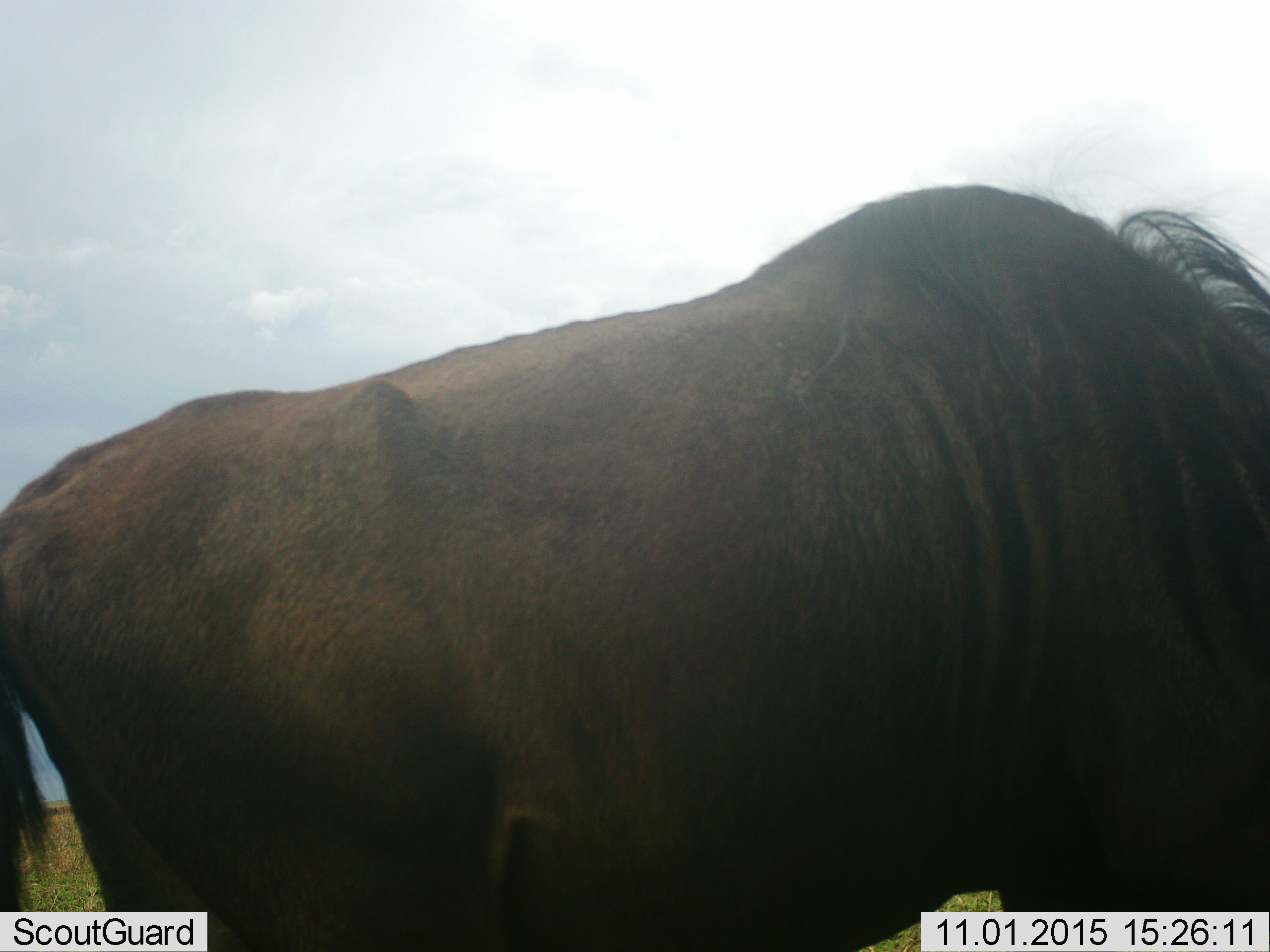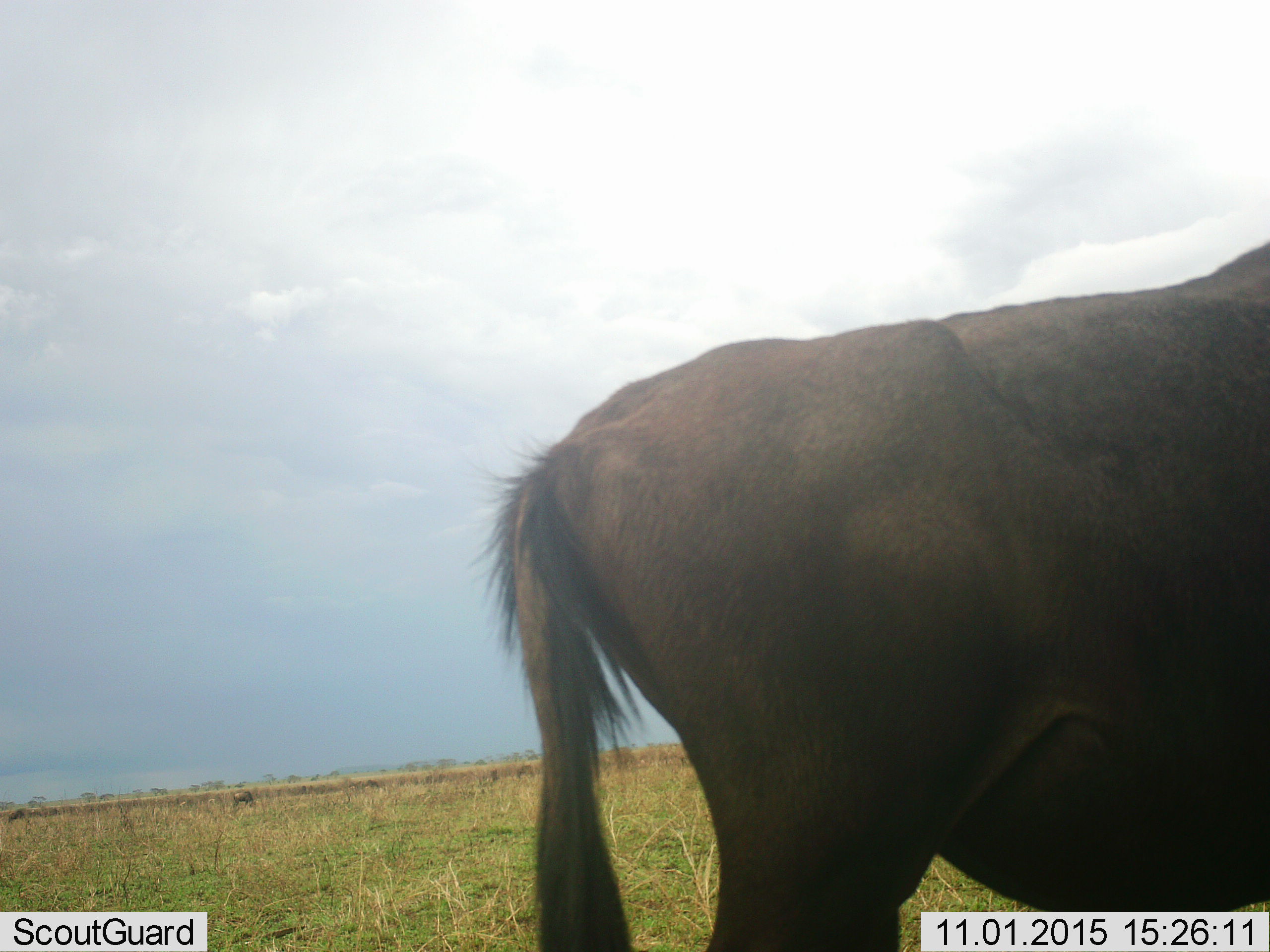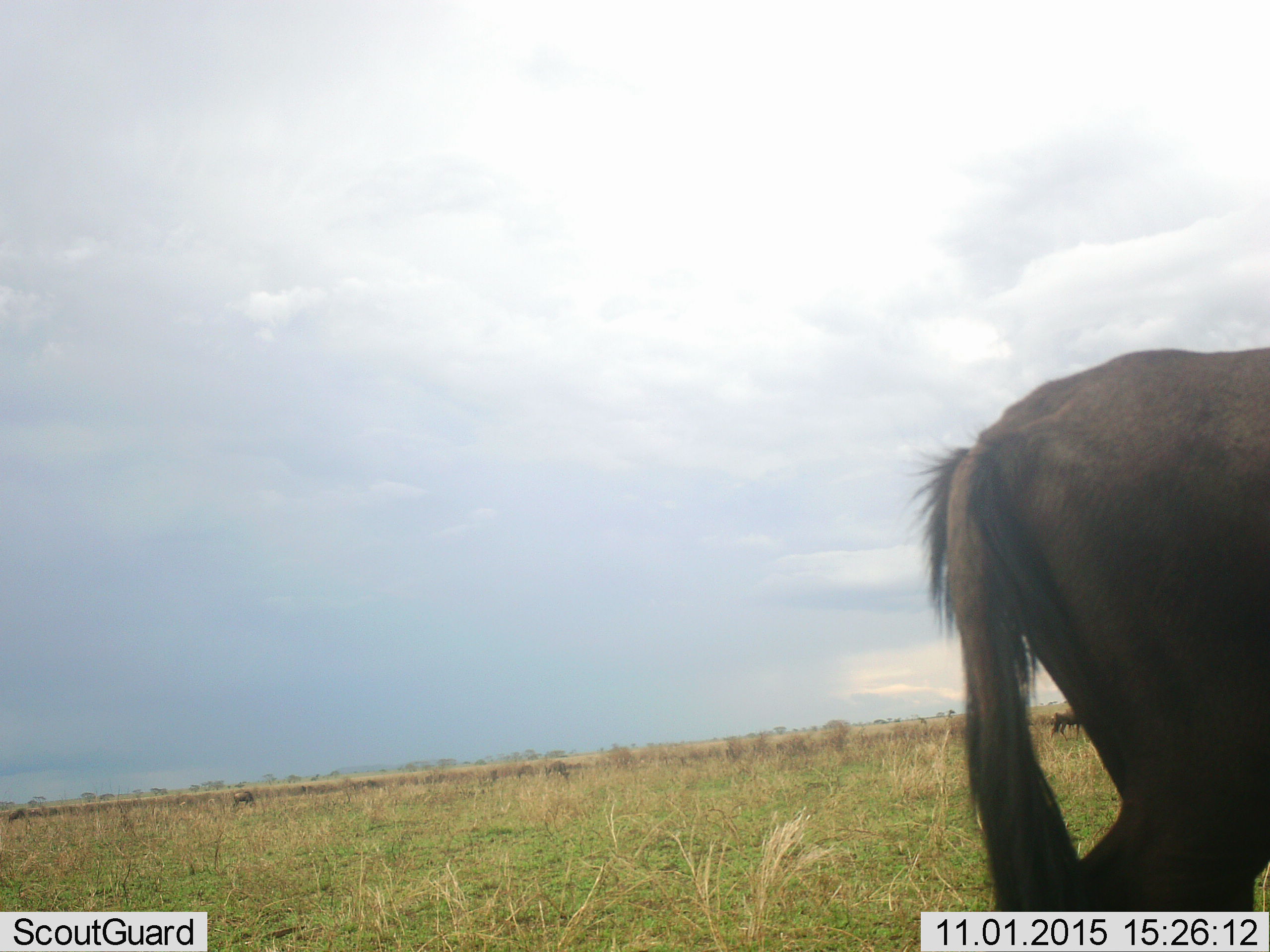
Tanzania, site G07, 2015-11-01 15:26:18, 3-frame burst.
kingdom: Animalia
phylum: Chordata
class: Mammalia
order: Artiodactyla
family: Bovidae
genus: Connochaetes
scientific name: Connochaetes taurinus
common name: blue wildebeest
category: wildebeest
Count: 3.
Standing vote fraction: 70%.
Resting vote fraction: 0%.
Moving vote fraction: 60%.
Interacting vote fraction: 0%.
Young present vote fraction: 0%.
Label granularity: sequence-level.